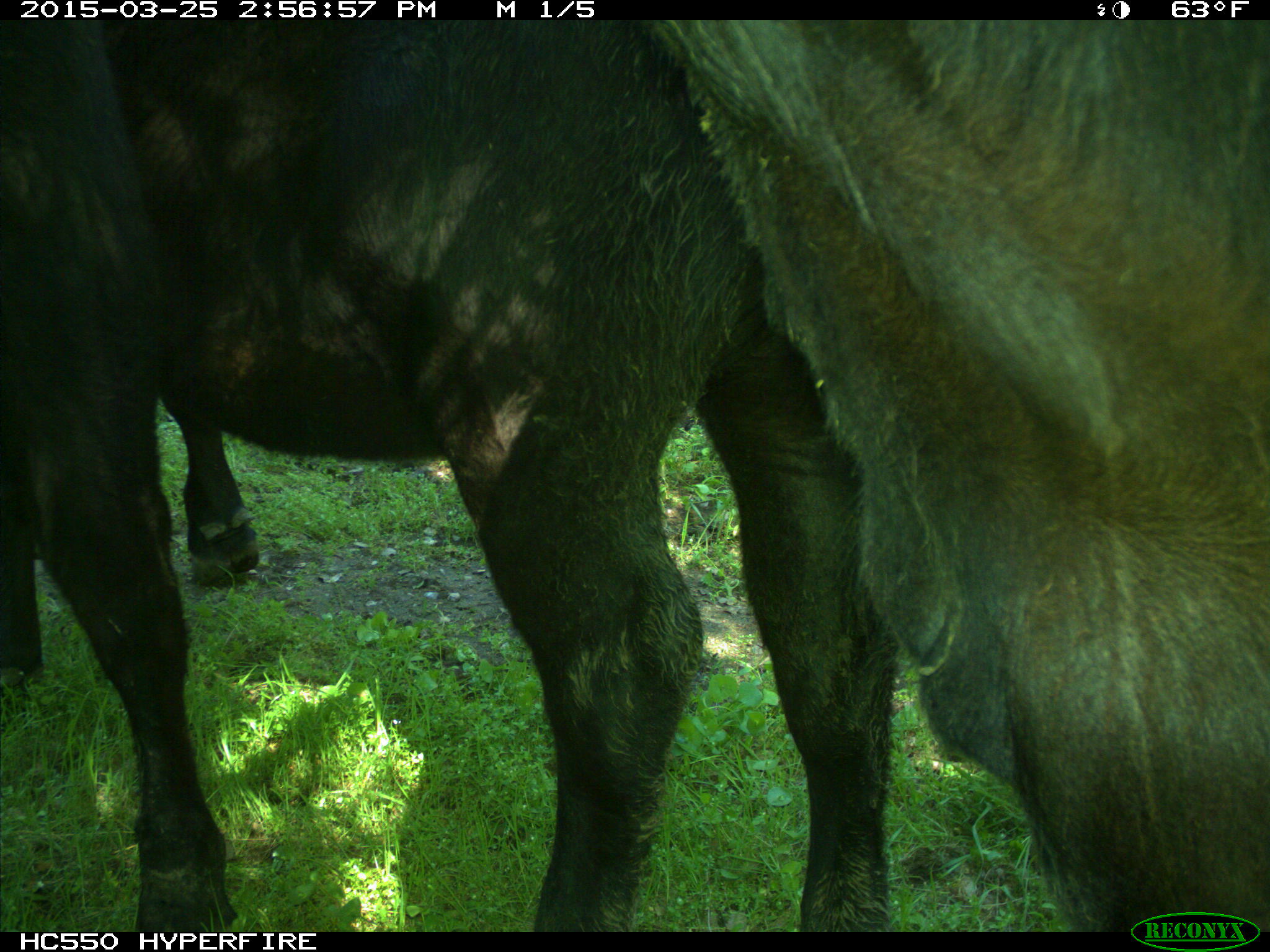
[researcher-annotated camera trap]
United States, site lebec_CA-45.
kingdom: Animalia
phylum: Chordata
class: Mammalia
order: Artiodactyla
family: Bovidae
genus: Bos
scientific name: Bos taurus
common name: domestic cow